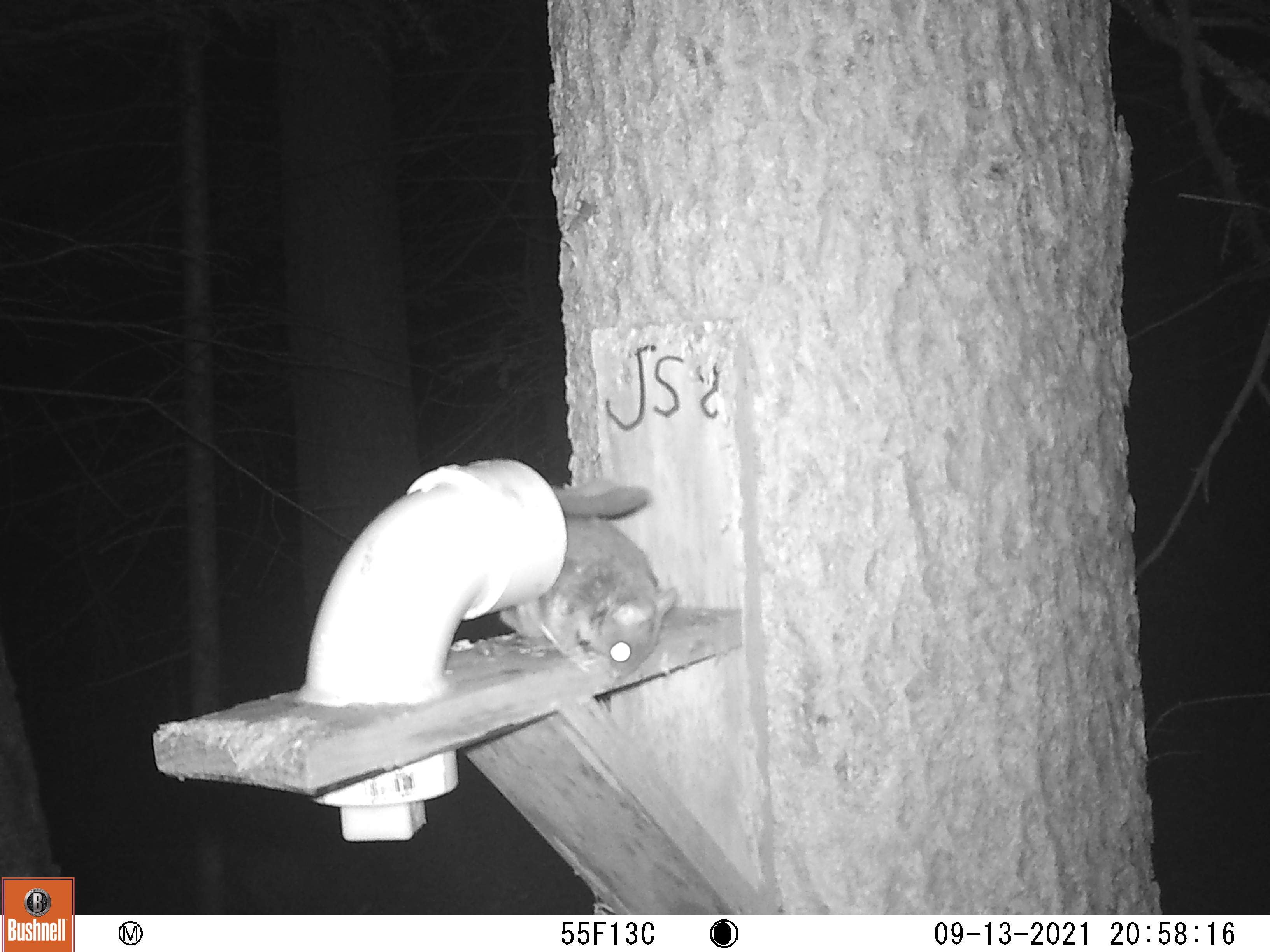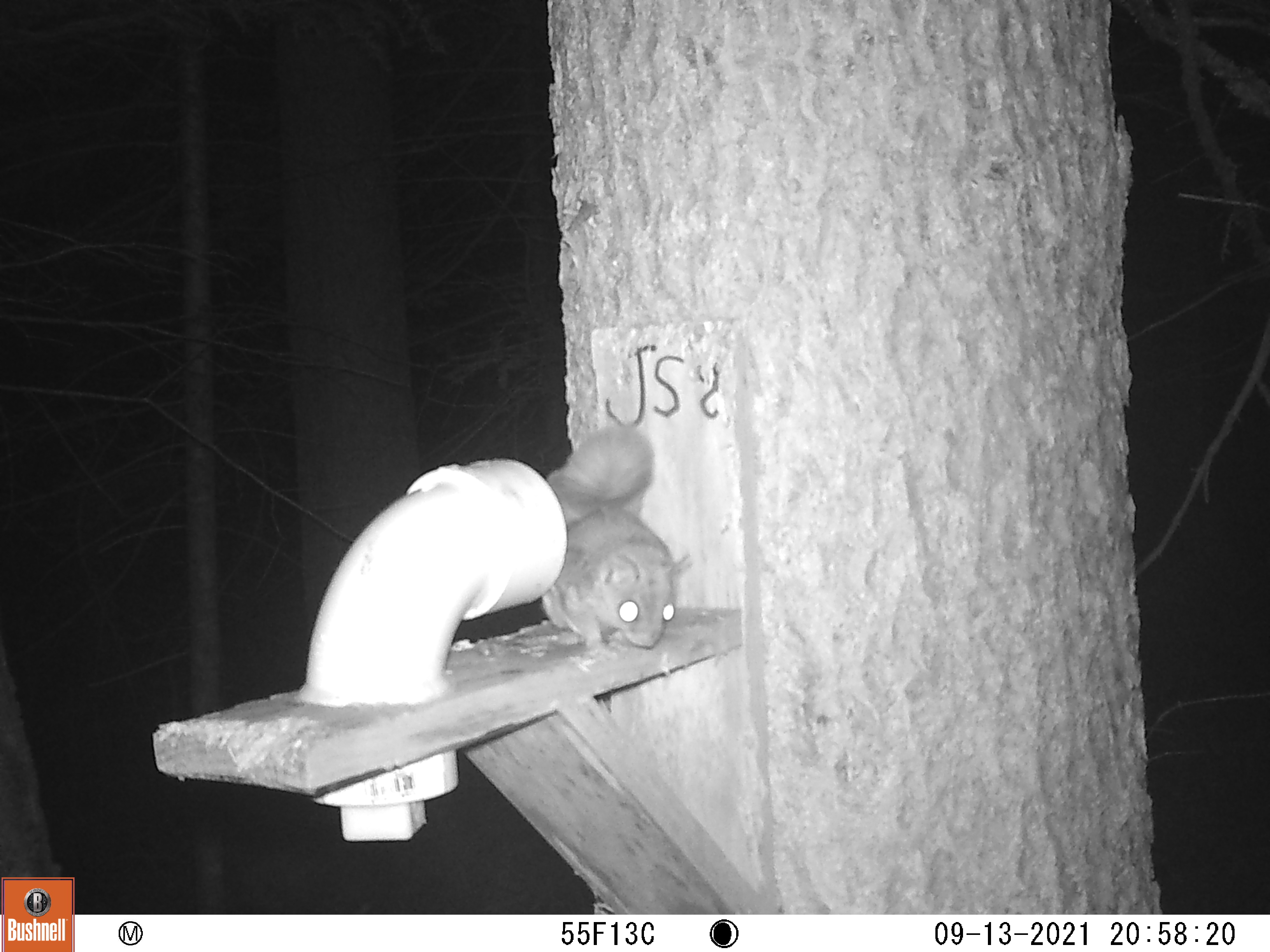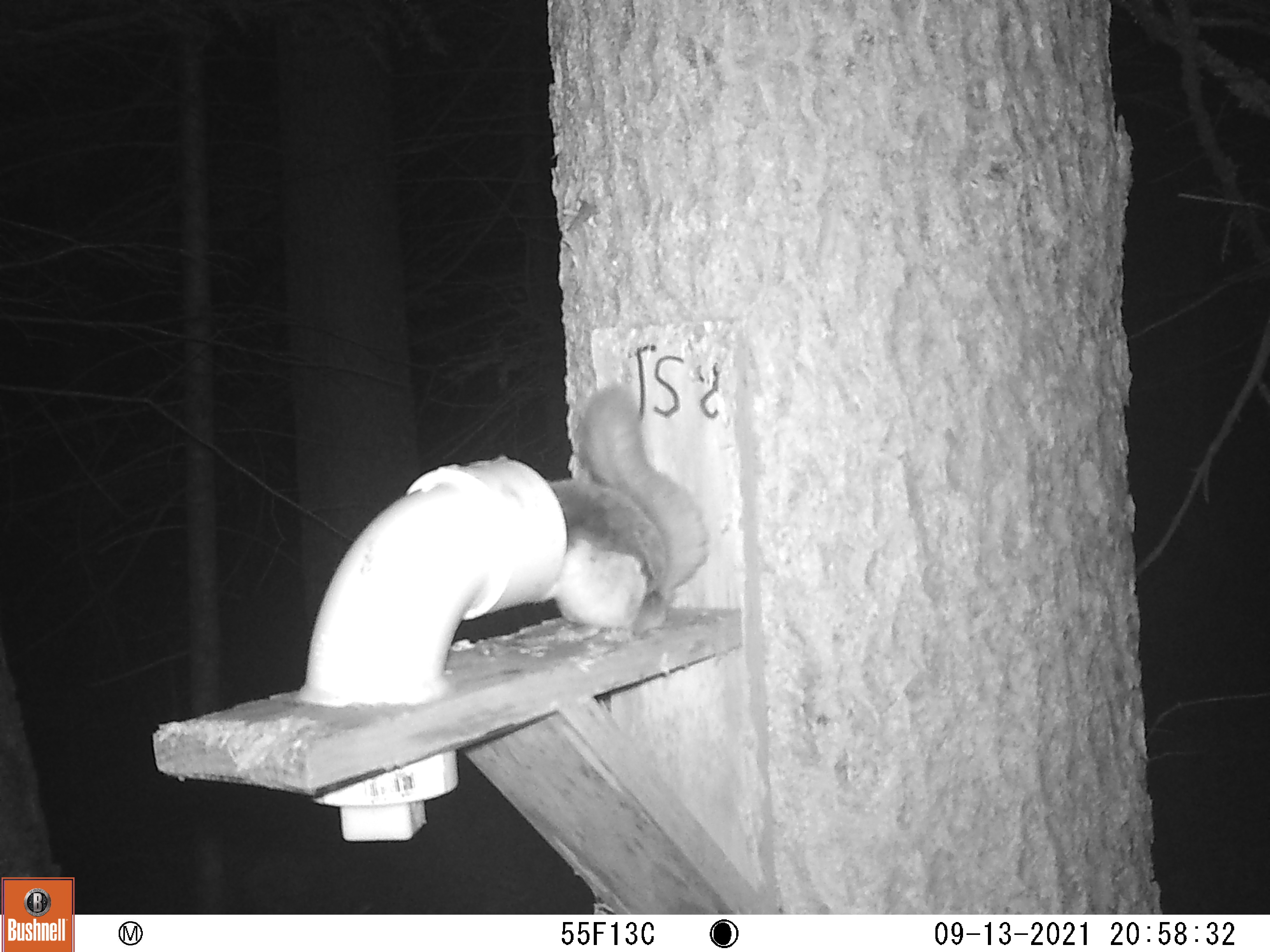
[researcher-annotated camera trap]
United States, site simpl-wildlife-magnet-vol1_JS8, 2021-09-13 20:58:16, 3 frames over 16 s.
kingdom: Animalia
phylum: Chordata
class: Mammalia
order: Rodentia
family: Sciuridae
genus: Glaucomys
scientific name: Glaucomys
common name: flying squirrel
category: flying squirrel sp.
Flying squirrel sp. (flying squirrel) (Glaucomys).